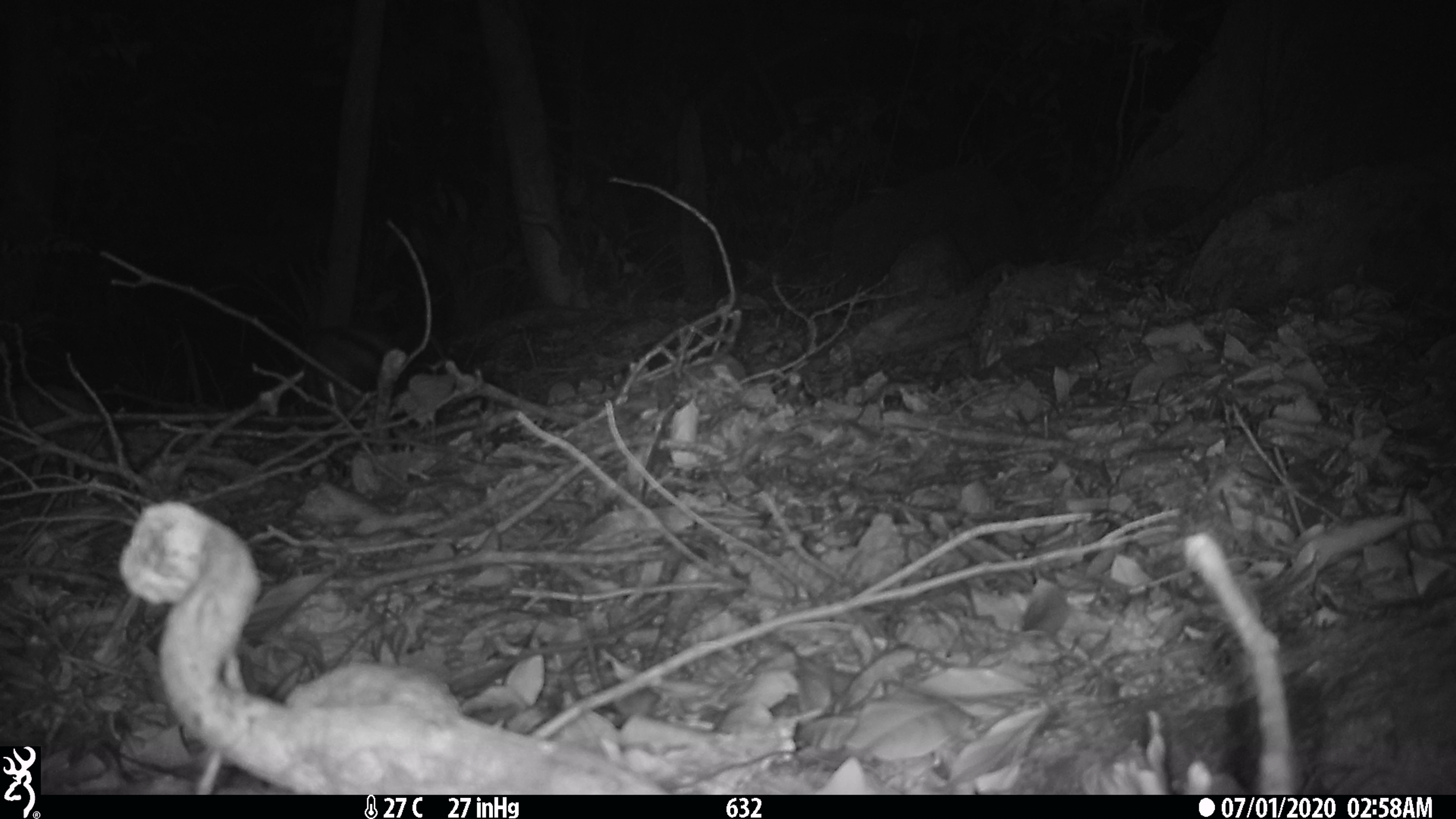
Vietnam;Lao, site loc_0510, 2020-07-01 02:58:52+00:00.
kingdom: Animalia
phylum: Chordata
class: Mammalia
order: Lagomorpha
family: Leporidae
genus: Nesolagus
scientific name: Nesolagus timminsi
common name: annamite striped rabbit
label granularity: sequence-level